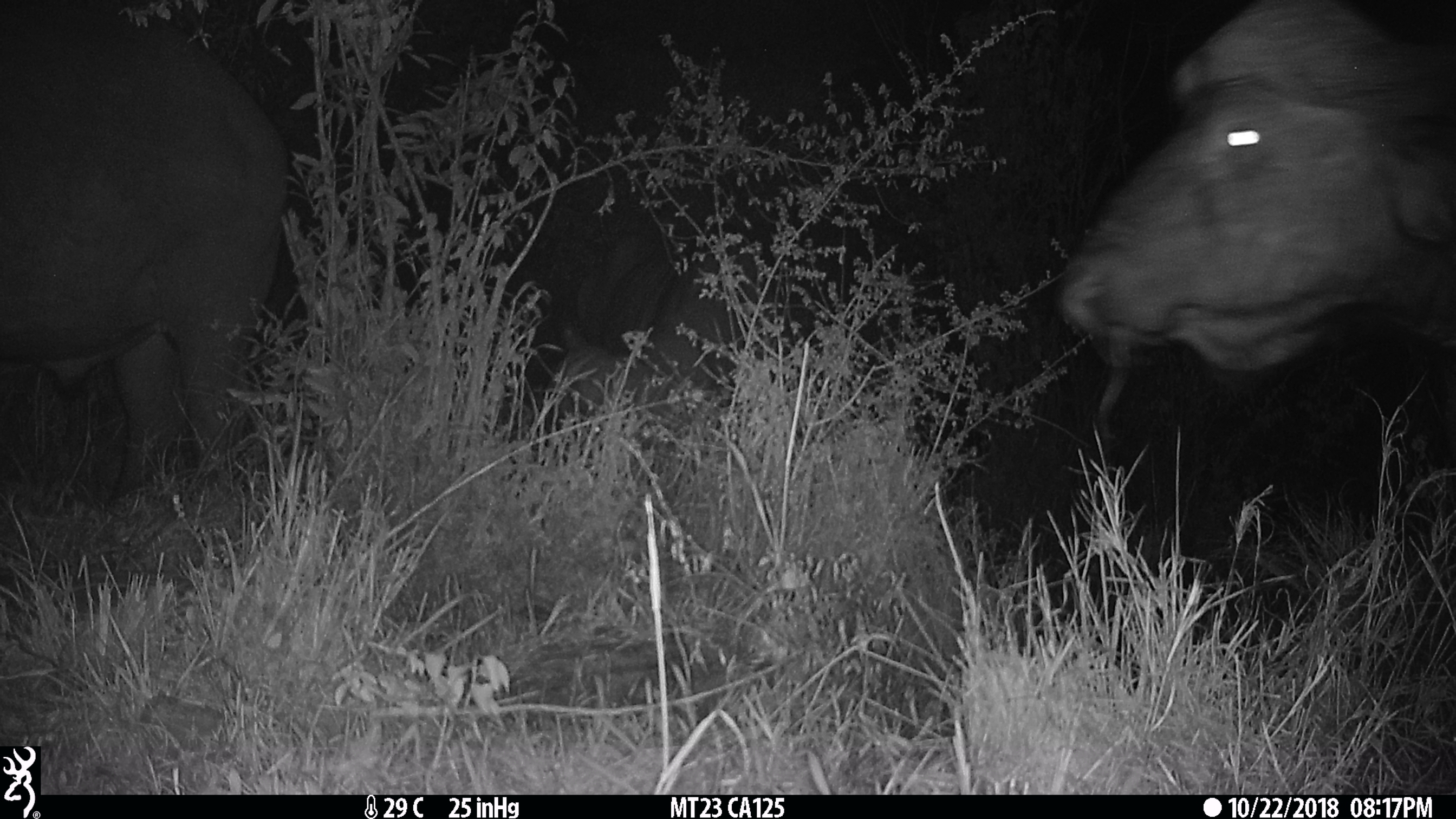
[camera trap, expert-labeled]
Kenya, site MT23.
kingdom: Animalia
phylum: Chordata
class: Mammalia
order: Artiodactyla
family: Bovidae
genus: Syncerus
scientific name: Syncerus caffer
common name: buffalo